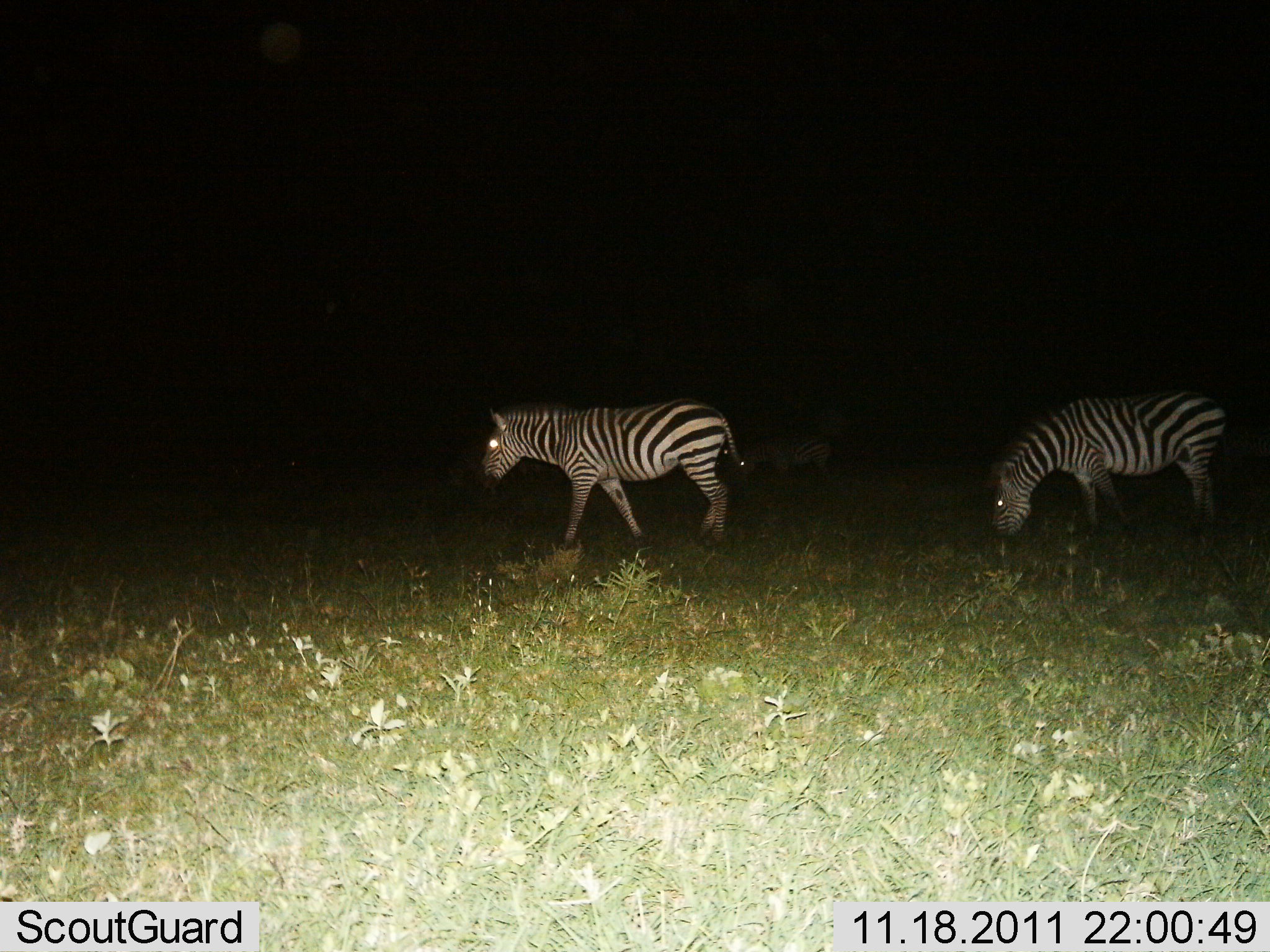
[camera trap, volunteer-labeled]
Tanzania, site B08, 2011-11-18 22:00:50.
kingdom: Animalia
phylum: Chordata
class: Mammalia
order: Perissodactyla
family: Equidae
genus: Equus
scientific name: Equus quagga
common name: plains zebra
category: zebra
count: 2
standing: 45%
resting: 0%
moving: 36%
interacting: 0%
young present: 0%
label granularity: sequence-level